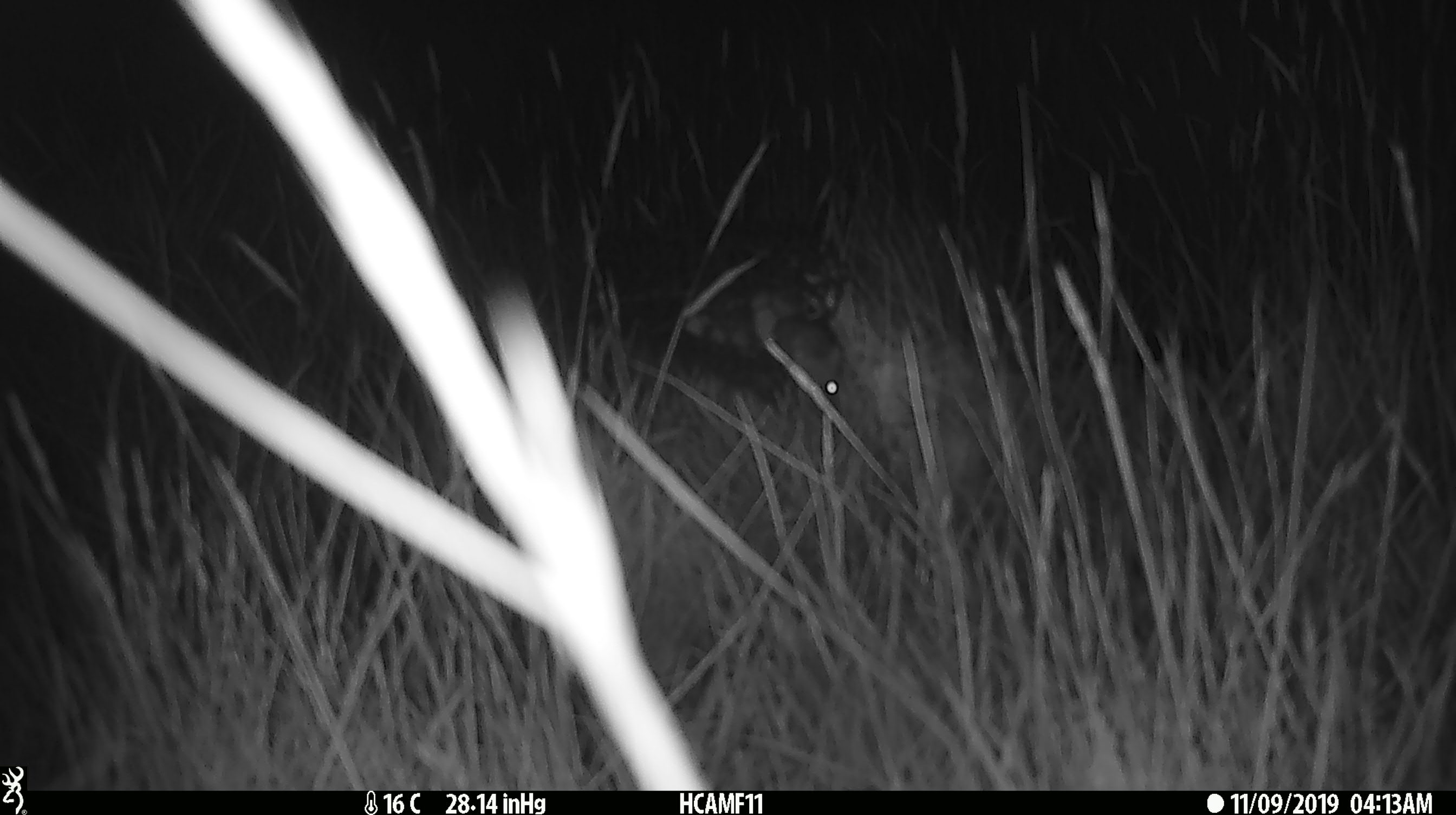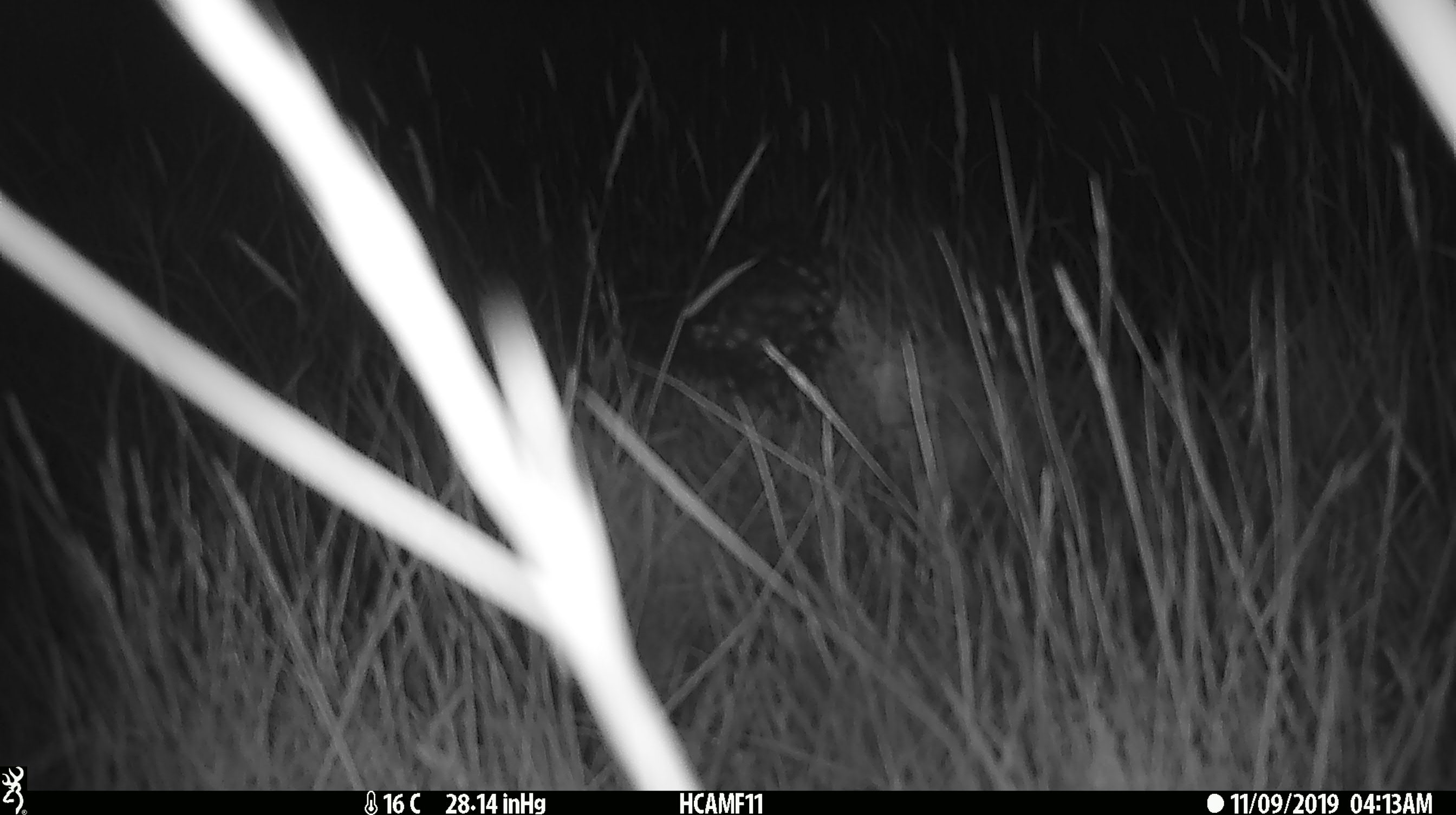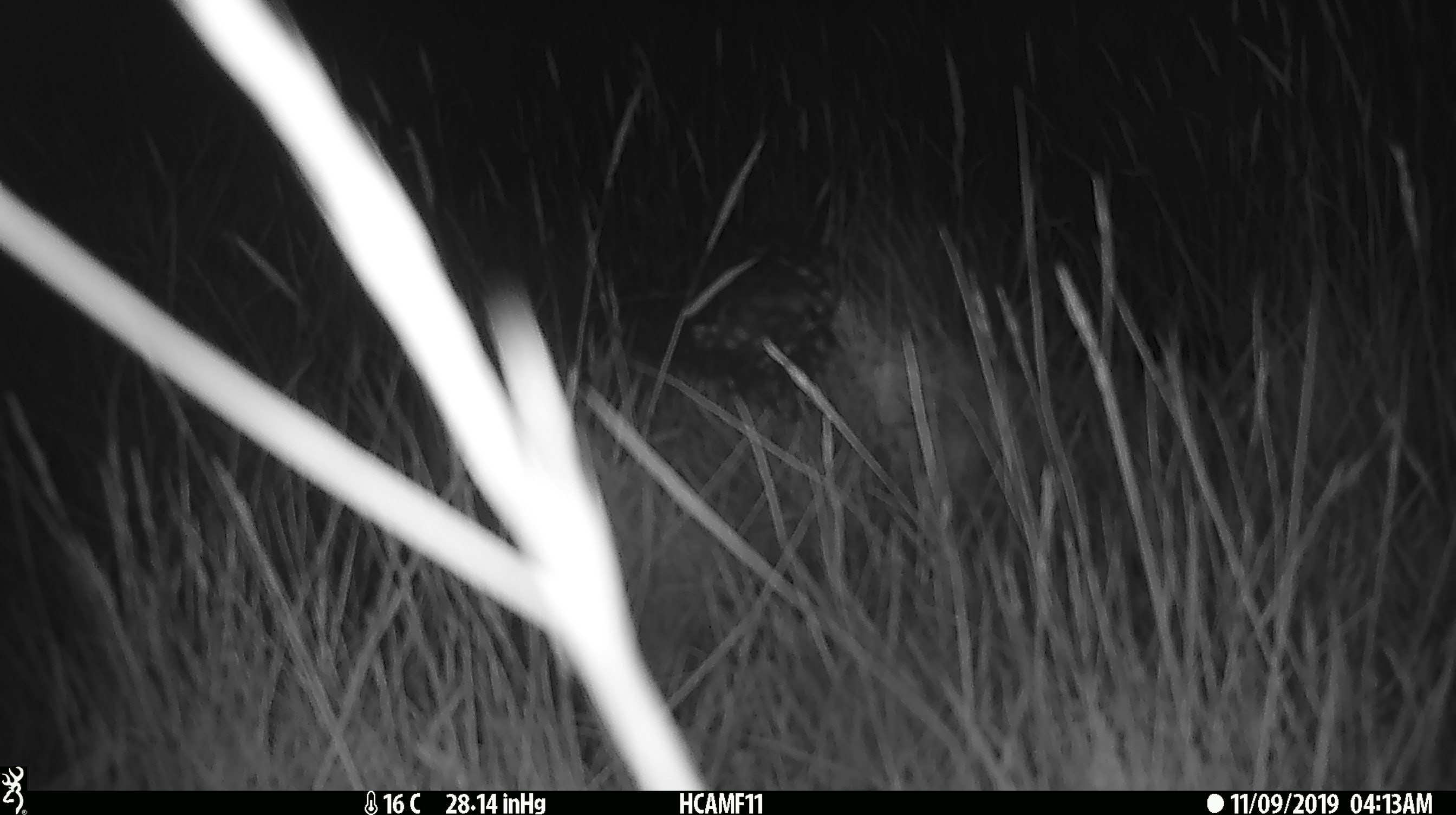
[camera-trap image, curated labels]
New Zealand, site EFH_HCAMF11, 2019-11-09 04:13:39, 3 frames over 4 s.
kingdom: Animalia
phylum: Chordata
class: Mammalia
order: Rodentia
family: Muridae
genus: Mus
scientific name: Mus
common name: mouse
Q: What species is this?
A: Mouse (Mus).